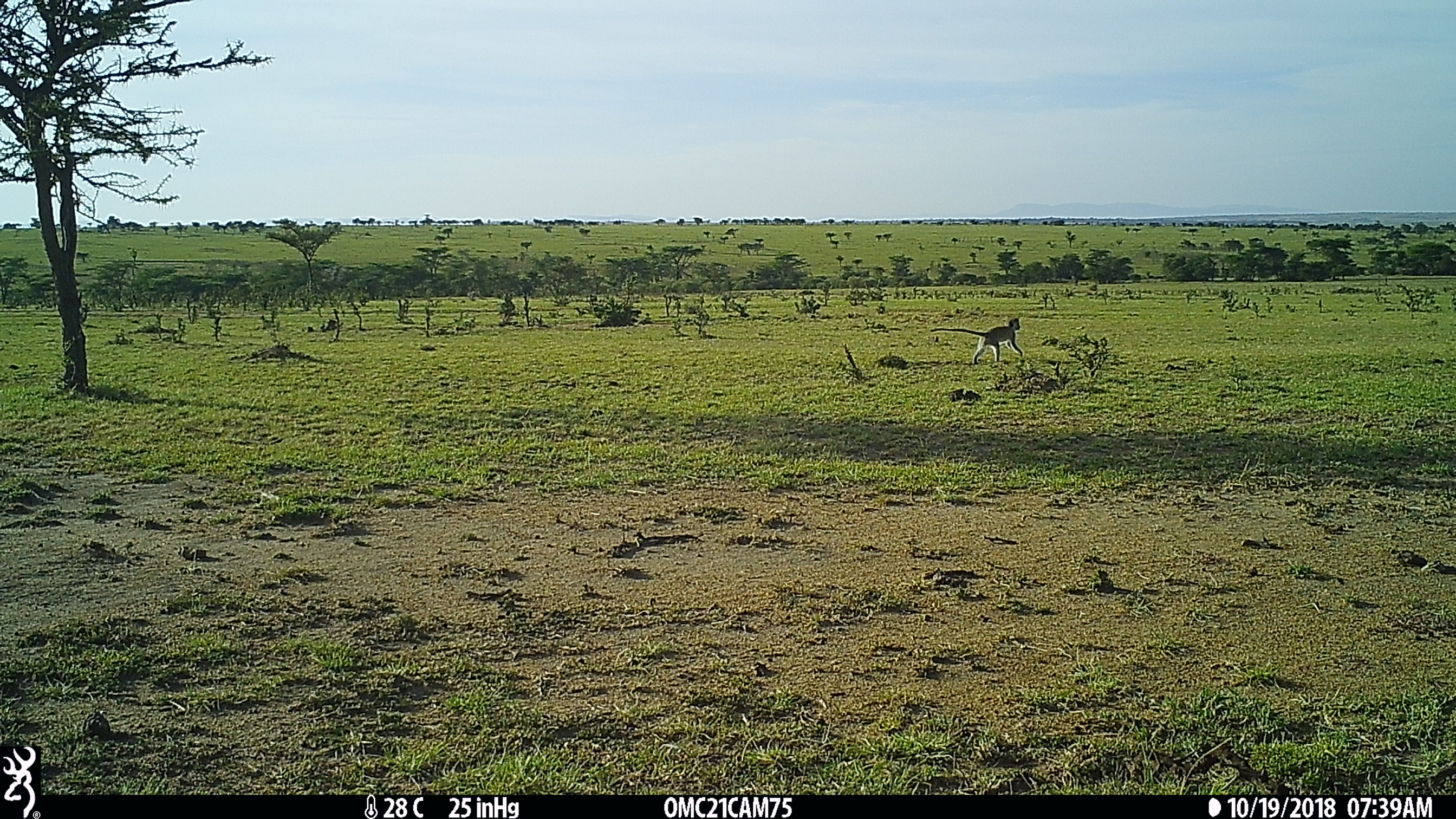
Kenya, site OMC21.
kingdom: Animalia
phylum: Chordata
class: Mammalia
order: Primates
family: Cercopithecidae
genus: Chlorocebus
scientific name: Chlorocebus pygerythrus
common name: vervet monkey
Vervet monkey (Chlorocebus pygerythrus).